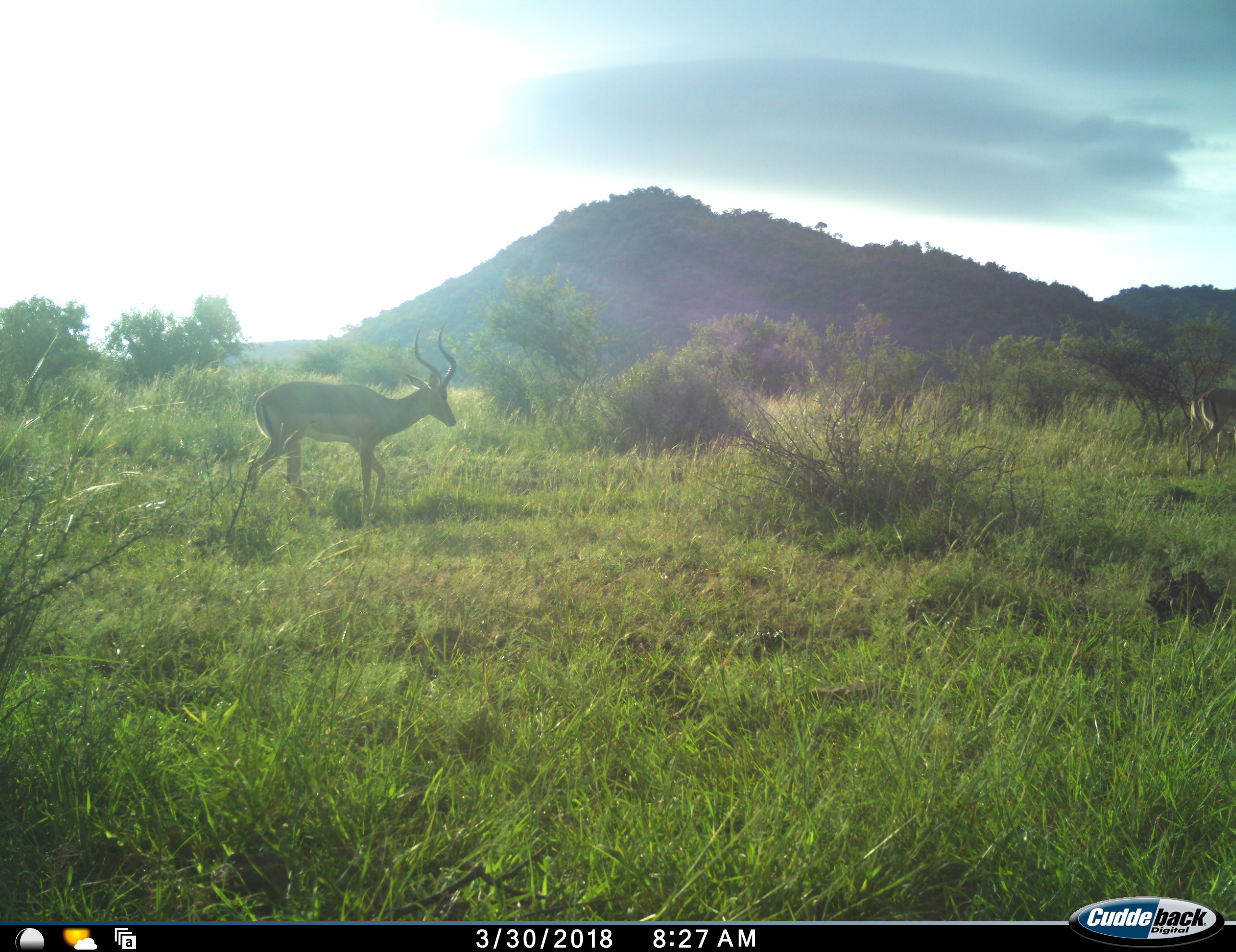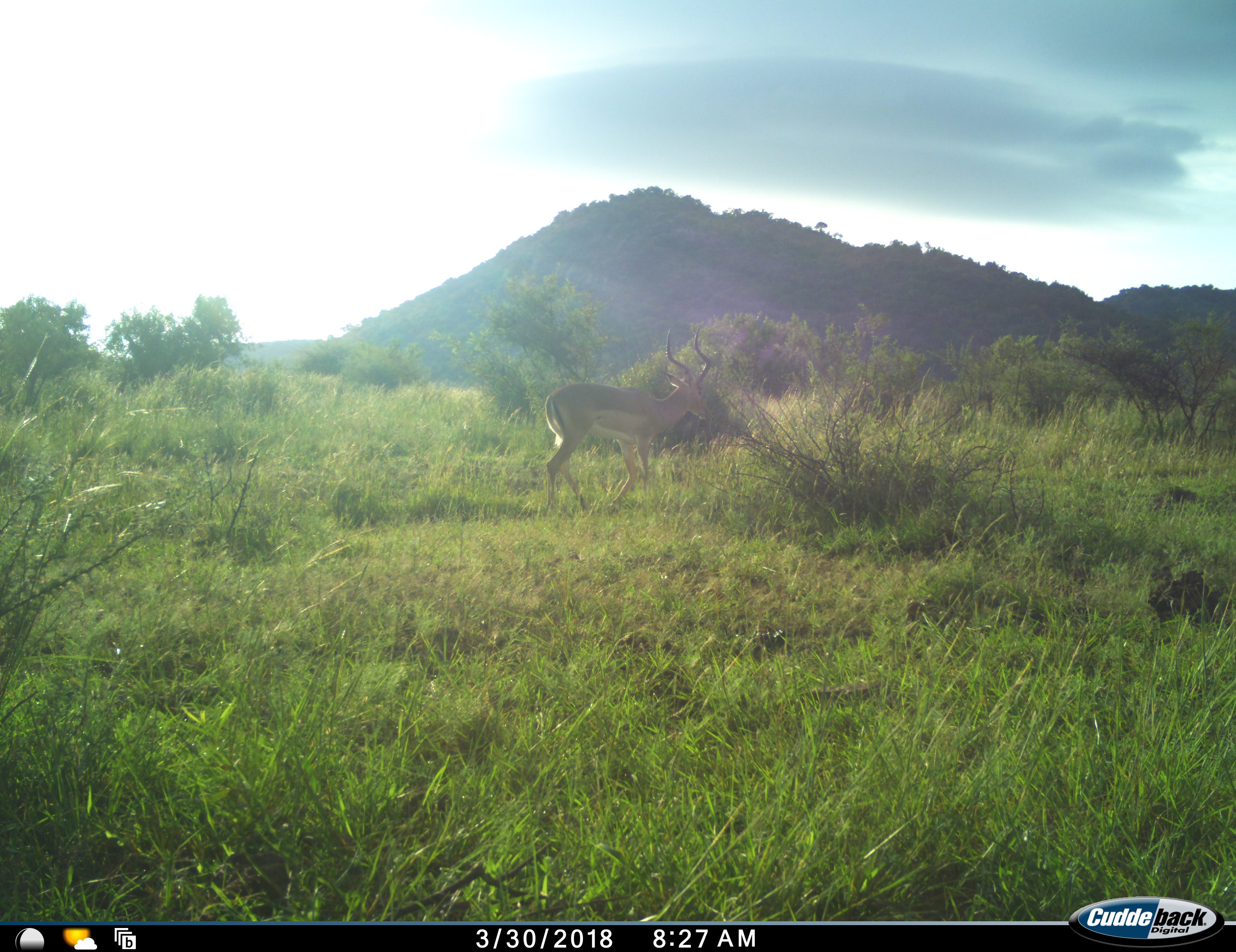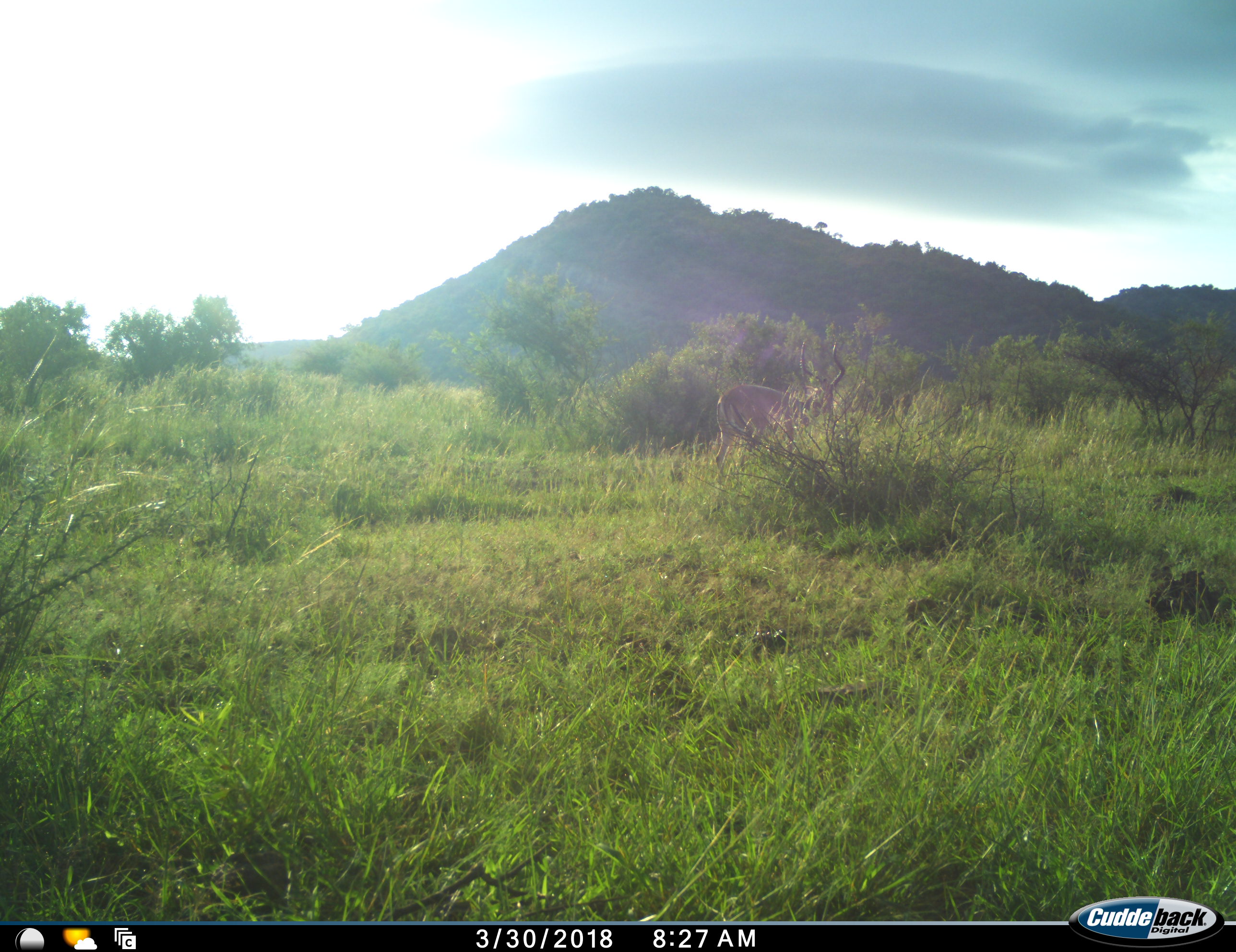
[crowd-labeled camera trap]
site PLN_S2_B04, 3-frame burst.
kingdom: Animalia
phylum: Chordata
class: Mammalia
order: Artiodactyla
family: Bovidae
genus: Aepyceros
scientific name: Aepyceros melampus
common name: impala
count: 2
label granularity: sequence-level